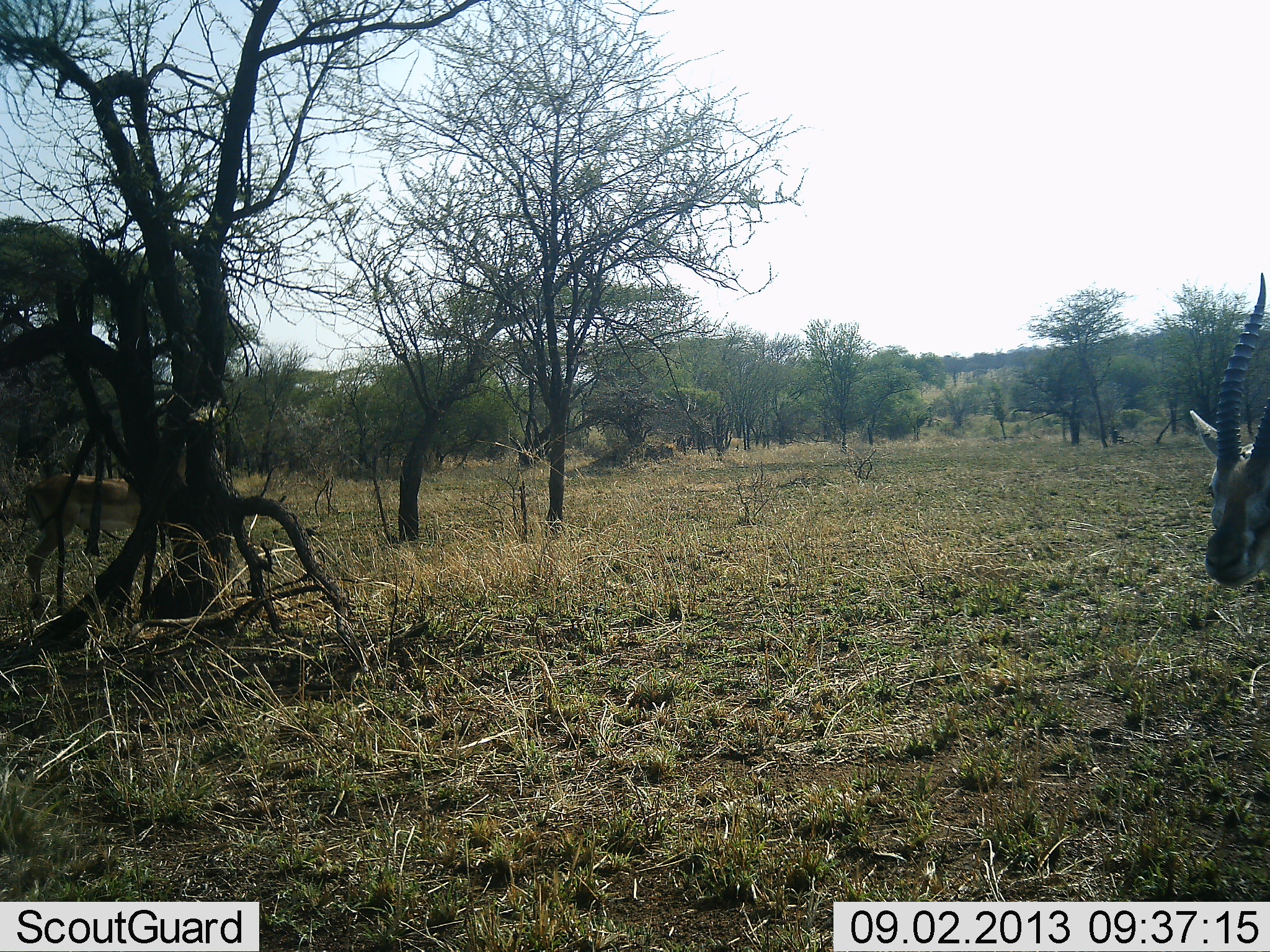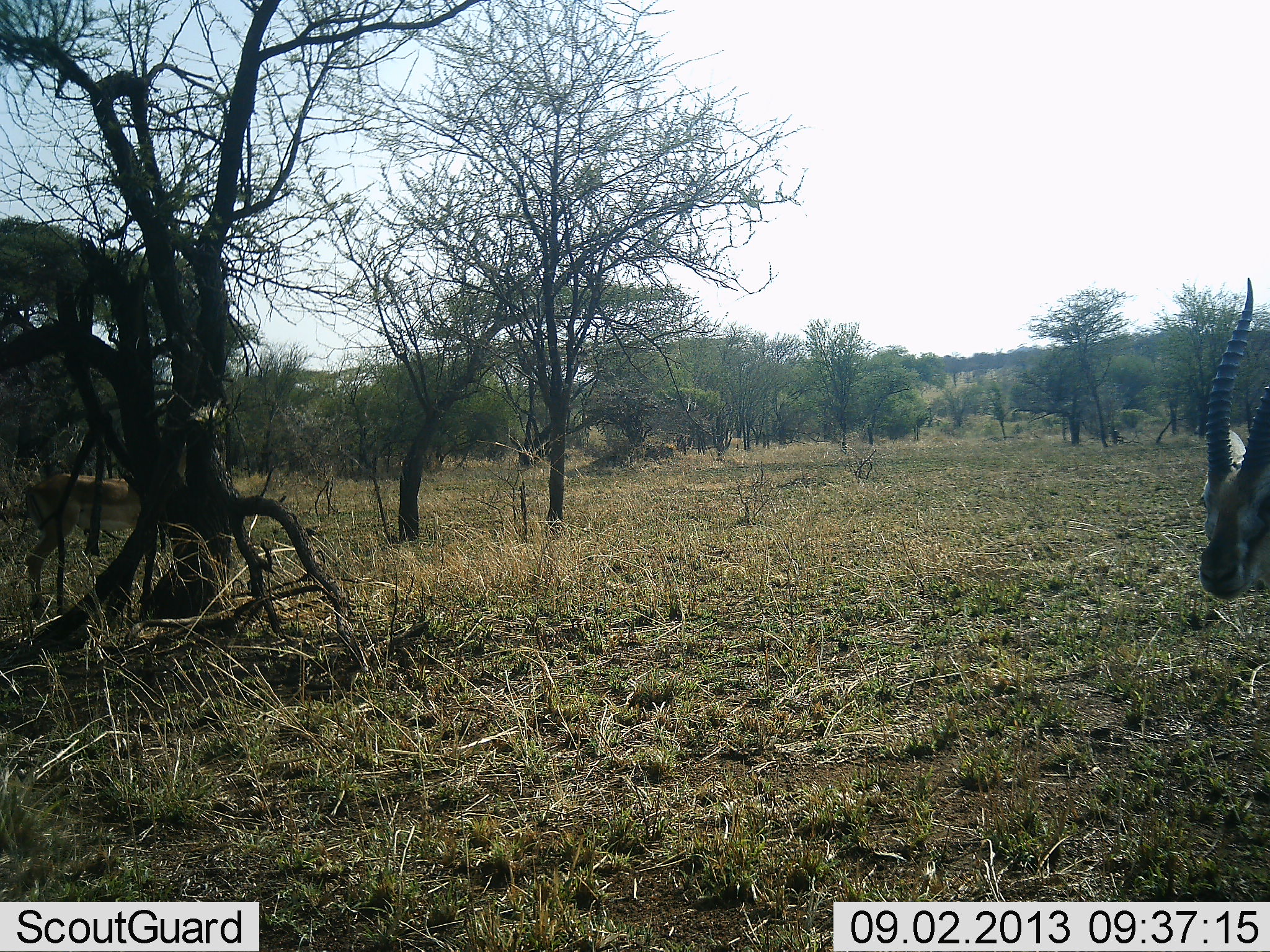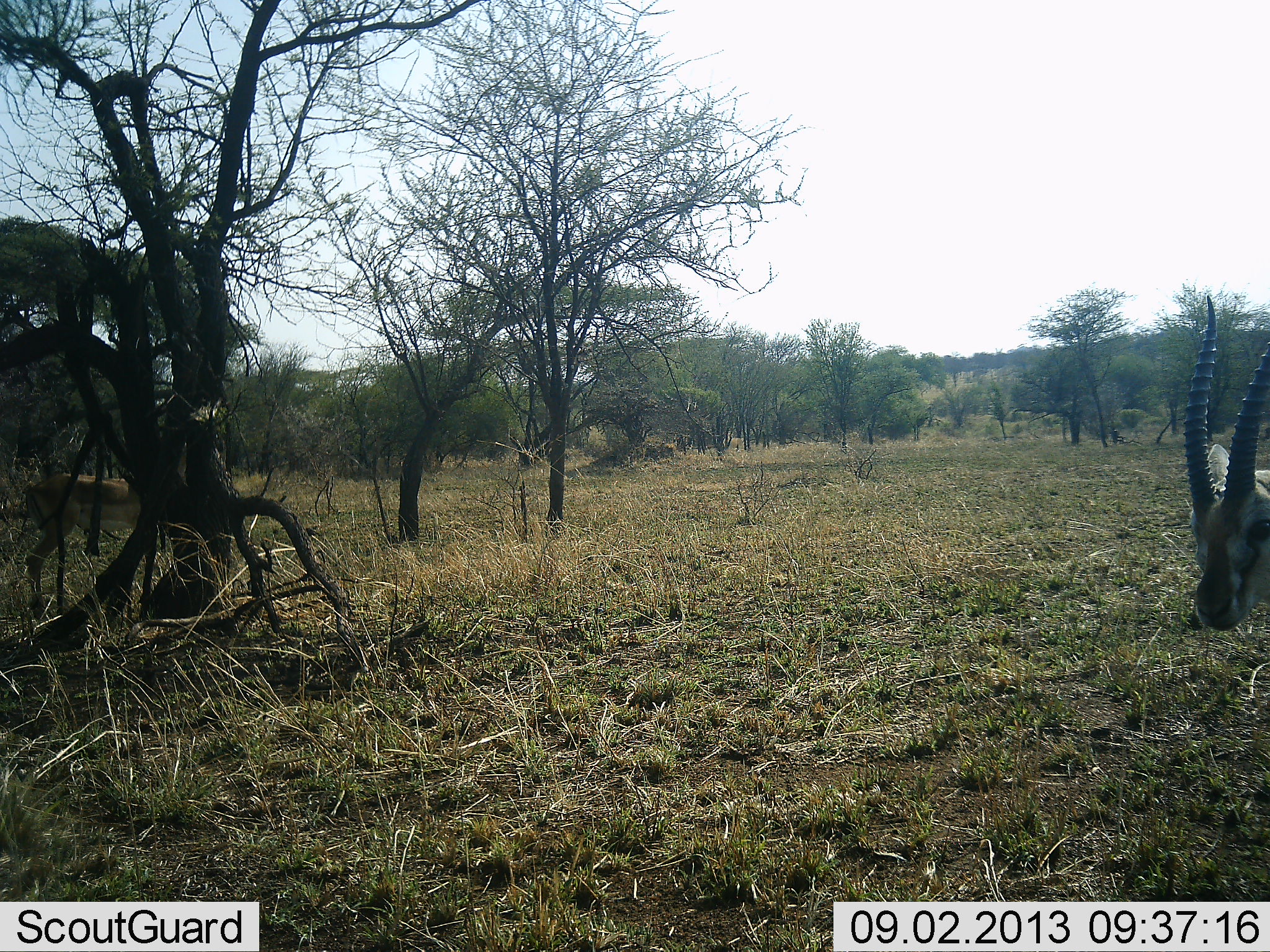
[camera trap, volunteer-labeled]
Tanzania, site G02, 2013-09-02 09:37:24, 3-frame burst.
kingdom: Animalia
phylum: Chordata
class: Mammalia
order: Artiodactyla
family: Bovidae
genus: Eudorcas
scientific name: Eudorcas thomsonii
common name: thomson's gazelle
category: gazellethomsons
Gazellethomsons (thomson's gazelle) (Eudorcas thomsonii), count 1. Behavior (volunteer vote fractions): standing 84%, resting 5%, moving 5%, interacting 0%. Young present (vote fraction): 0%. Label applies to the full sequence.